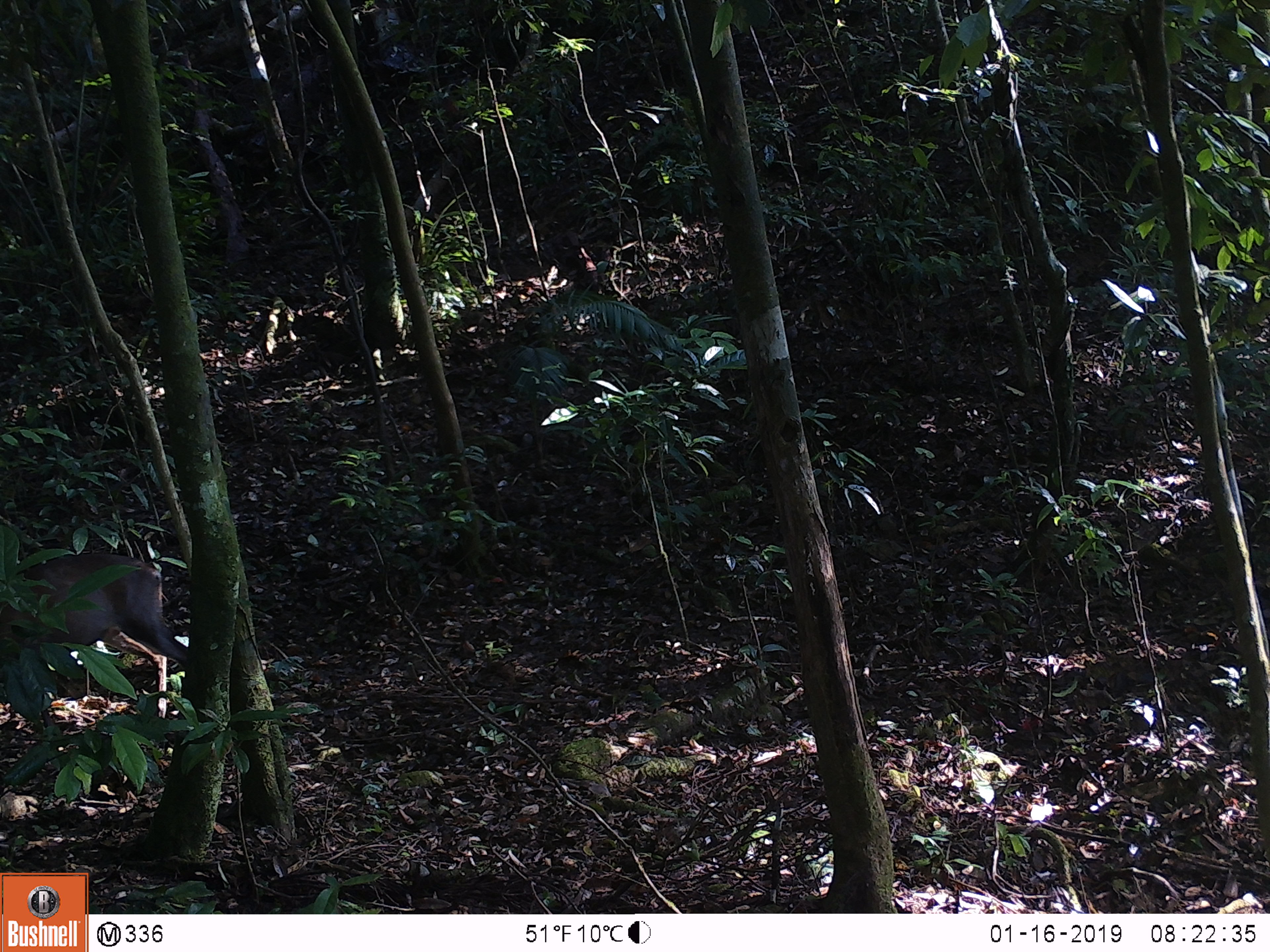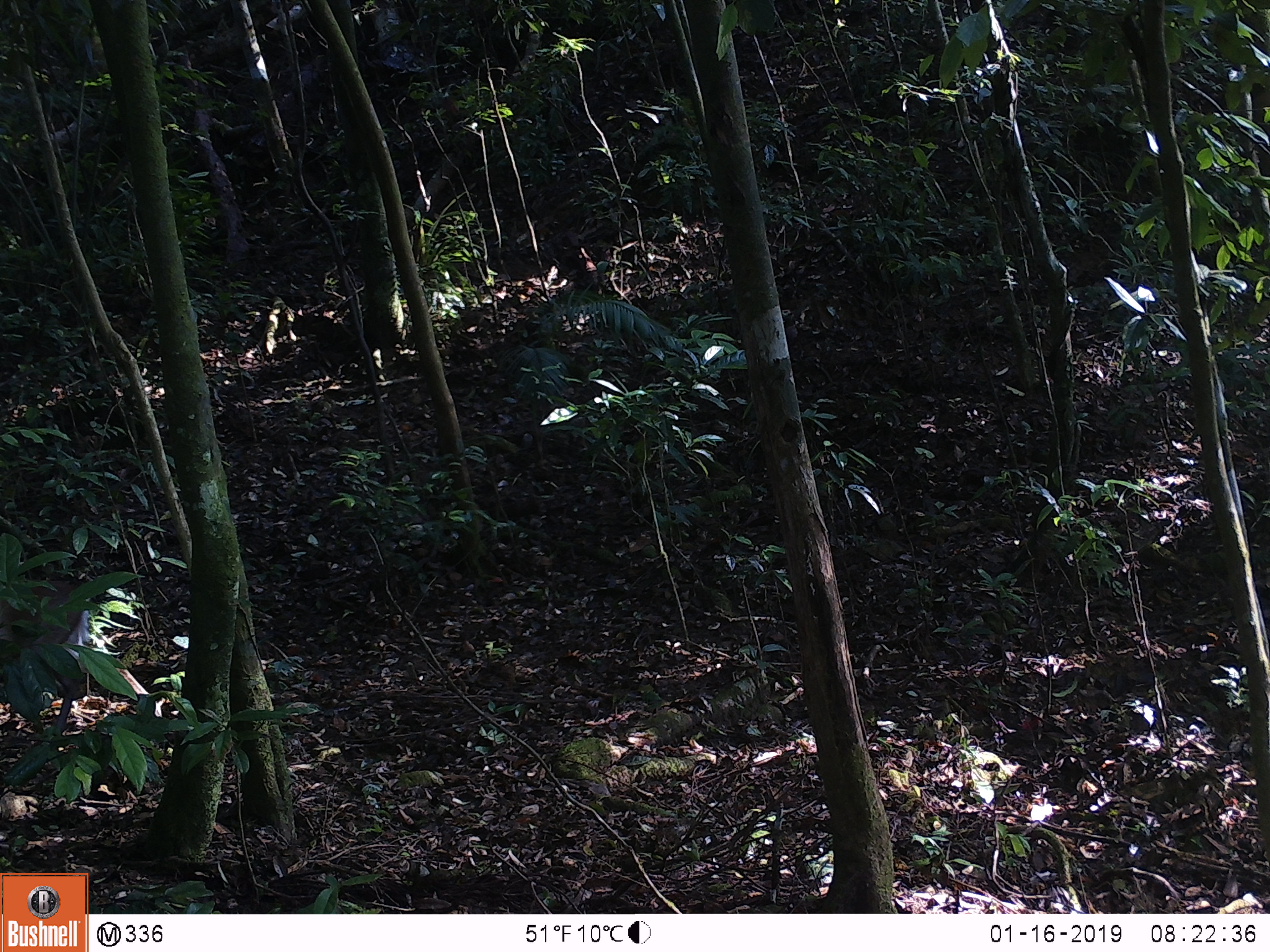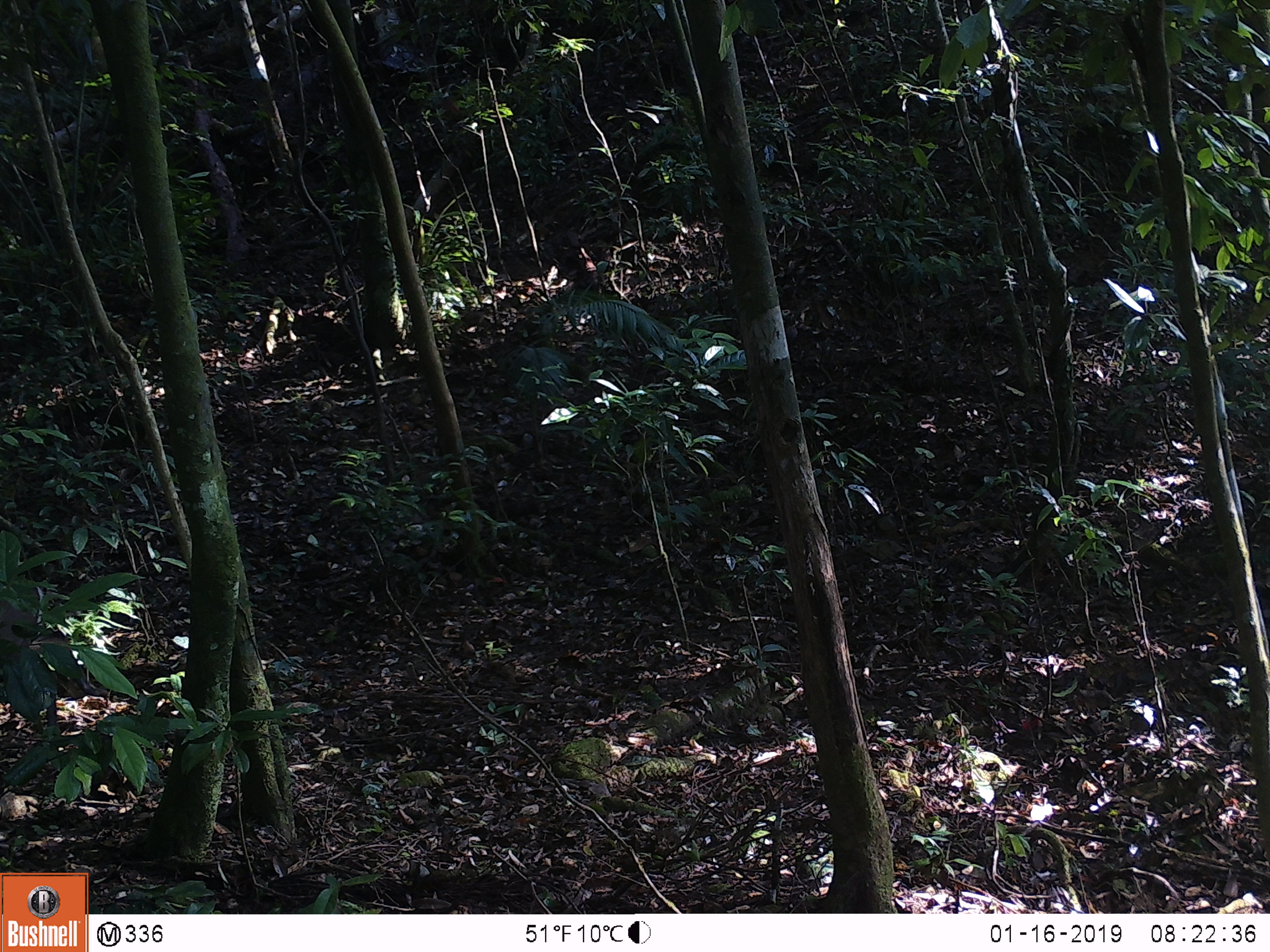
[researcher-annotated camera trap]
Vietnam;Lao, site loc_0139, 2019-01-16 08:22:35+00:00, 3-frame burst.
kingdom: Animalia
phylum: Chordata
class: Mammalia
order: Artiodactyla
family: Cervidae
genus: Muntiacus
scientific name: Muntiacus rooseveltorum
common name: roosevelt's muntjac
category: roosevelts muntjac group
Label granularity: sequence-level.